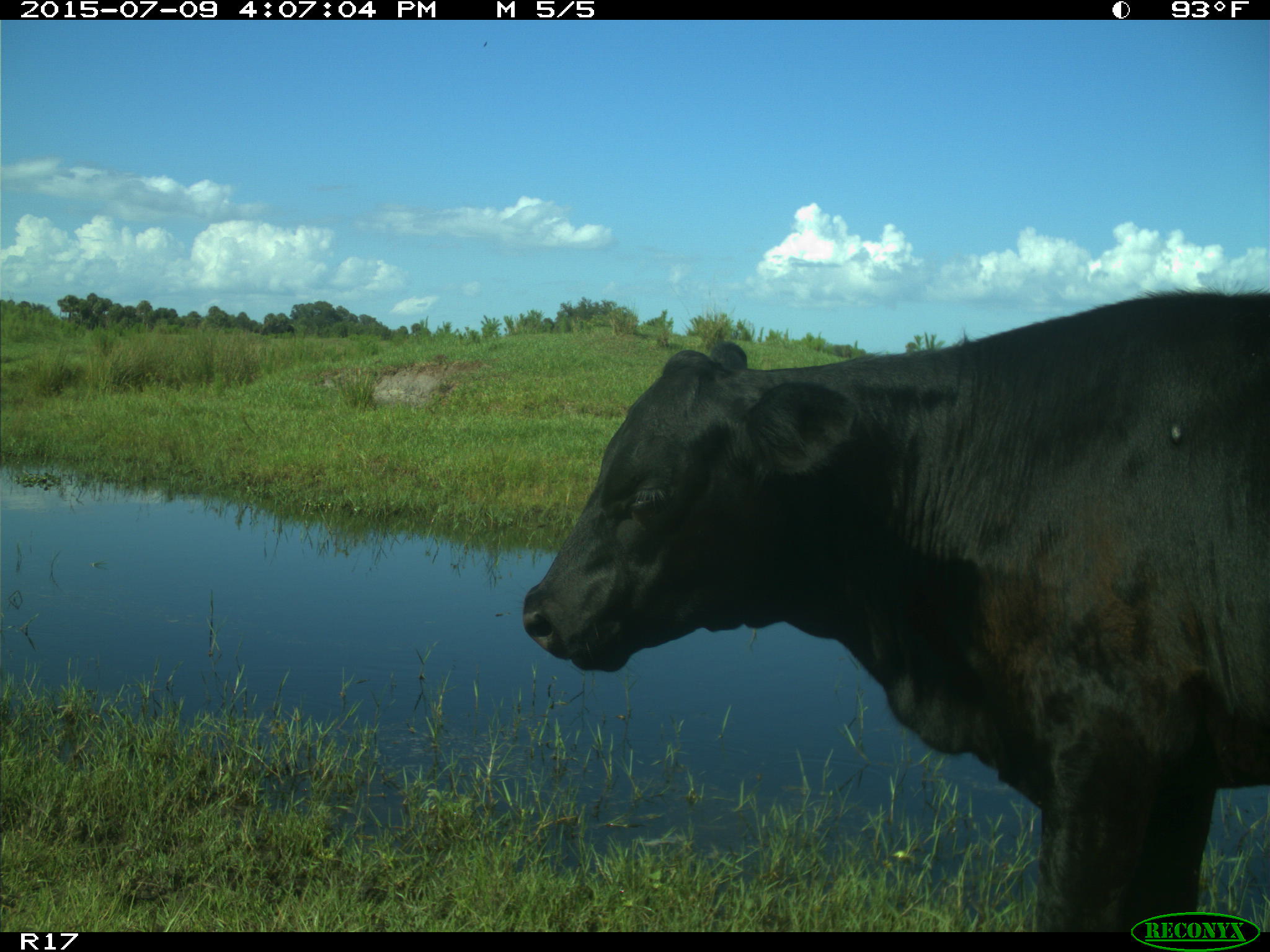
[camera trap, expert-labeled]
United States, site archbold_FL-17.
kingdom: Animalia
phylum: Chordata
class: Mammalia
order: Artiodactyla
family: Bovidae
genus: Bos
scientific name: Bos taurus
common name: domestic cow